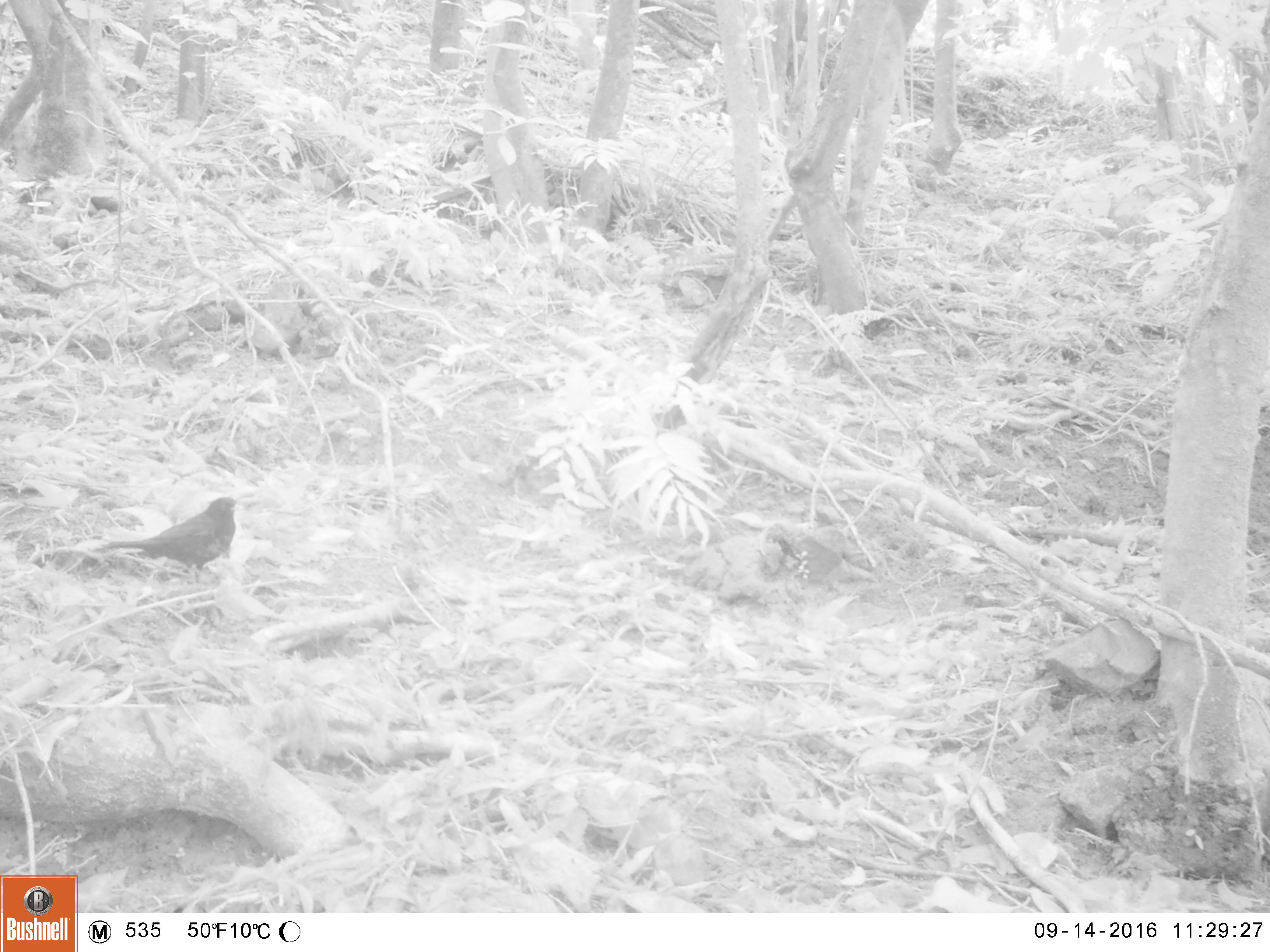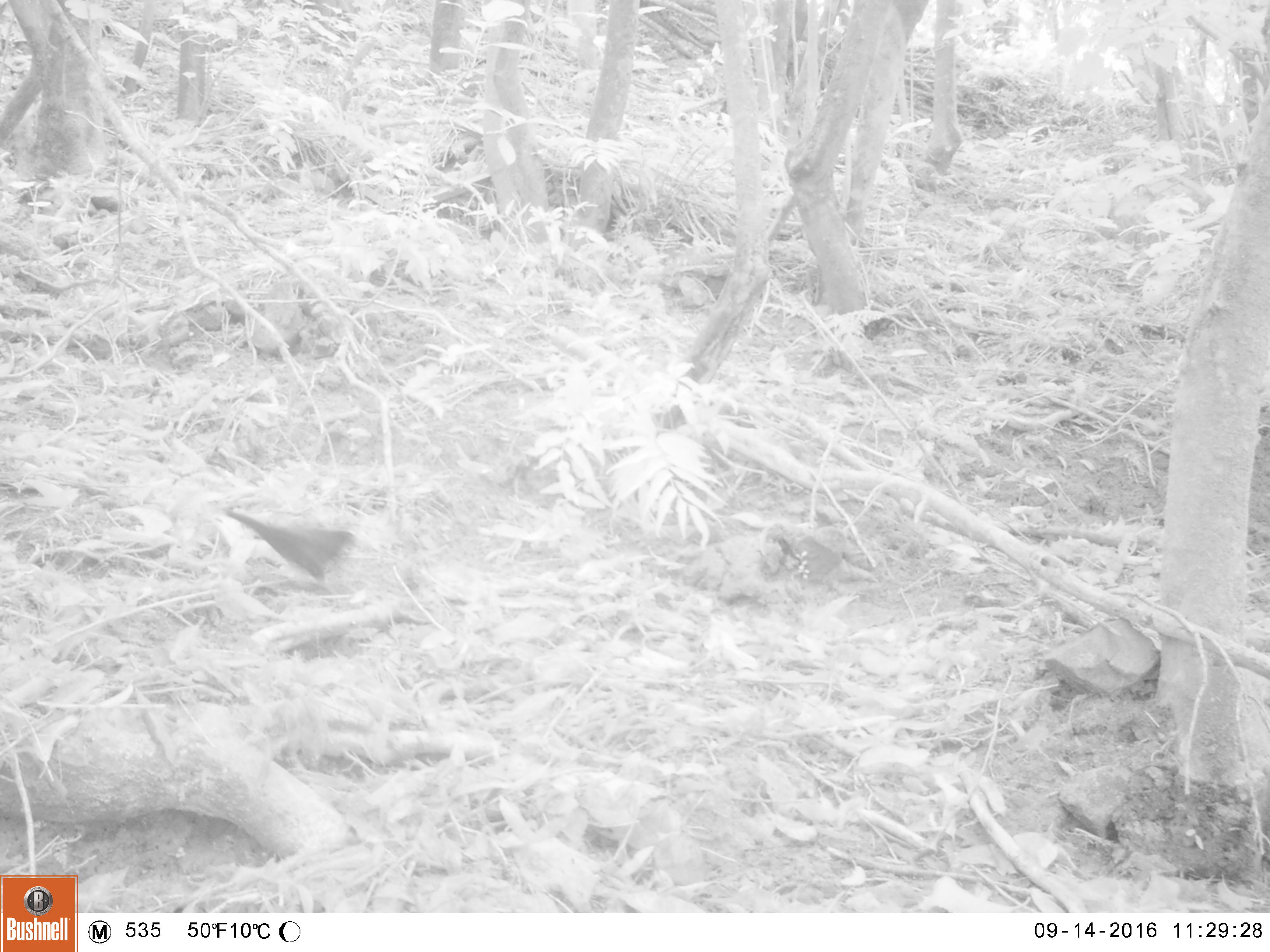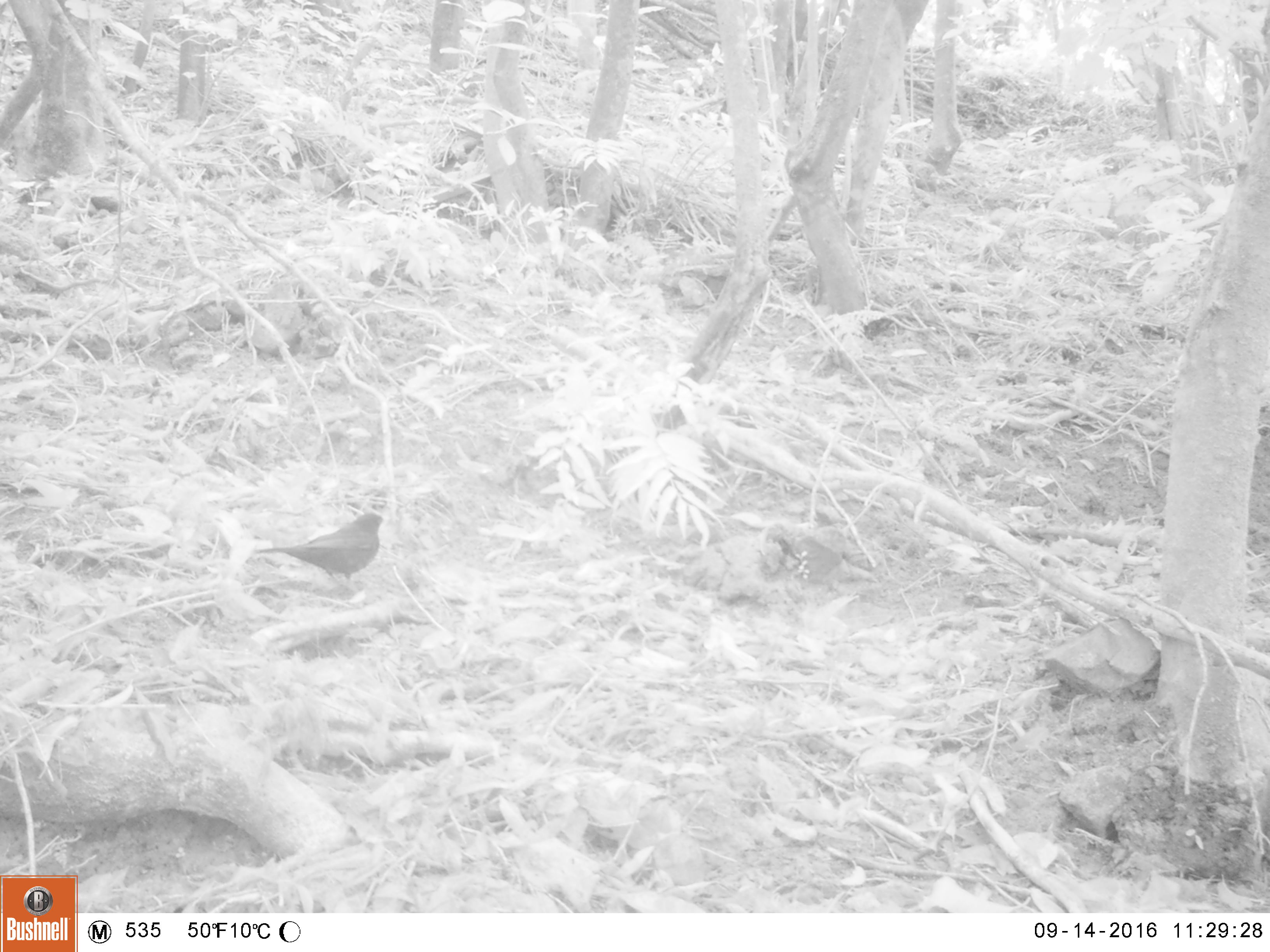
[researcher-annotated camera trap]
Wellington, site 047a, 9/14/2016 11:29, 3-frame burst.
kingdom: Animalia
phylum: Chordata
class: Aves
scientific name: Aves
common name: bird